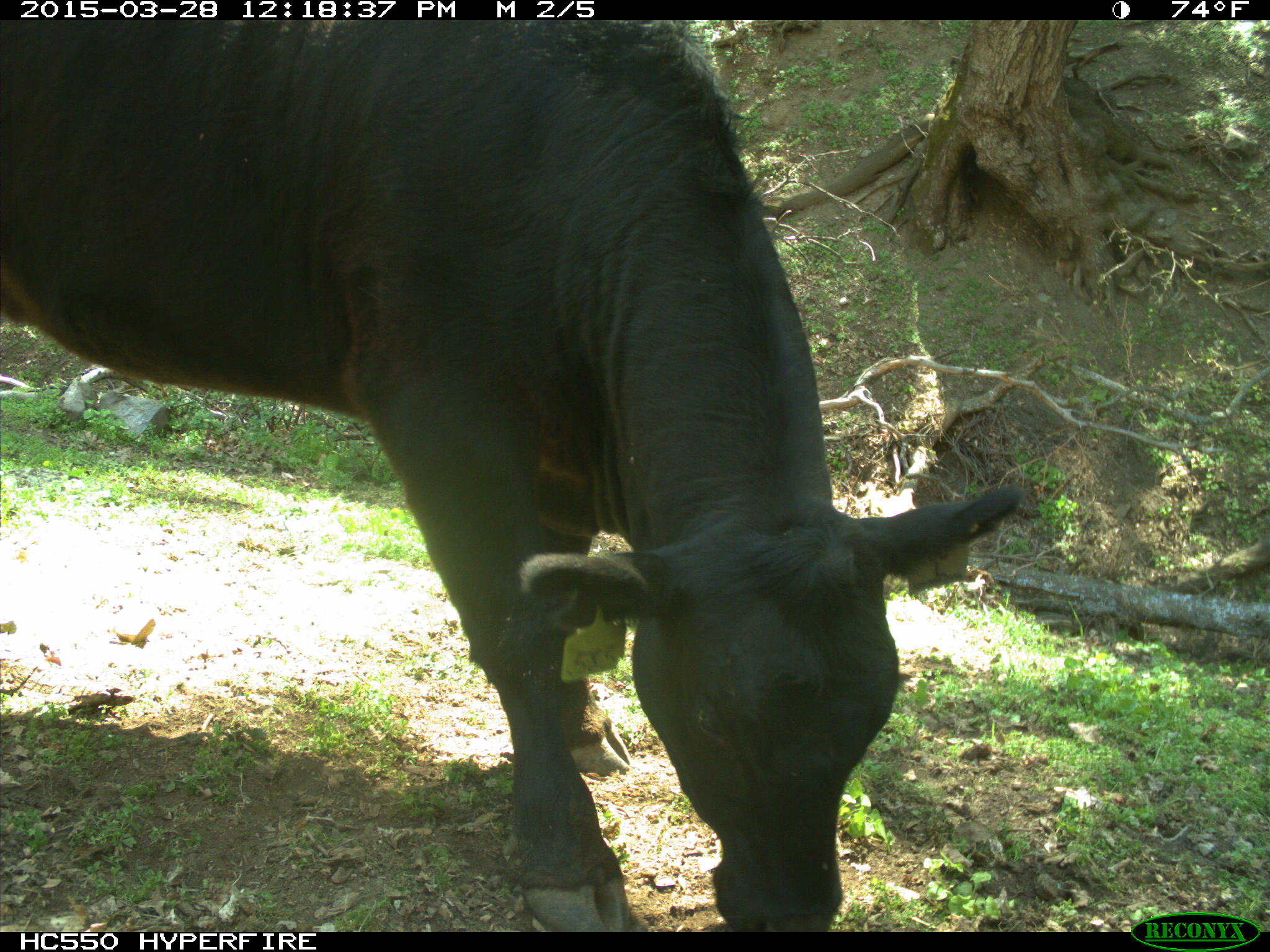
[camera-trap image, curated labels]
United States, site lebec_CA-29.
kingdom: Animalia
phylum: Chordata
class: Mammalia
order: Artiodactyla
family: Bovidae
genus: Bos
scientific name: Bos taurus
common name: domestic cow